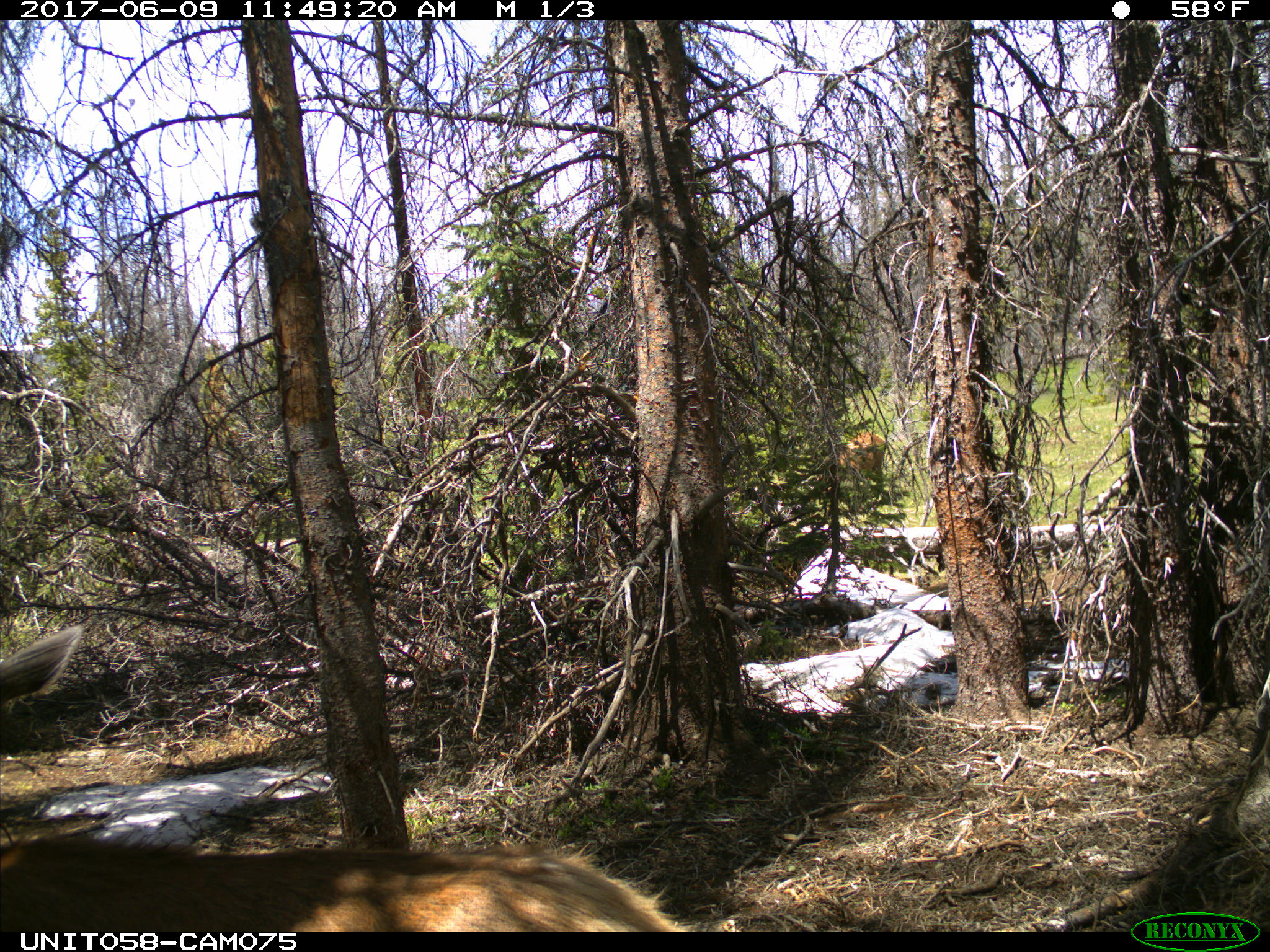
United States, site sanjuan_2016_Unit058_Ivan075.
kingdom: Animalia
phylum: Chordata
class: Mammalia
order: Artiodactyla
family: Cervidae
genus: Cervus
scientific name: Cervus elaphus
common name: red deer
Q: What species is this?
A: Cervus elaphus (red deer).